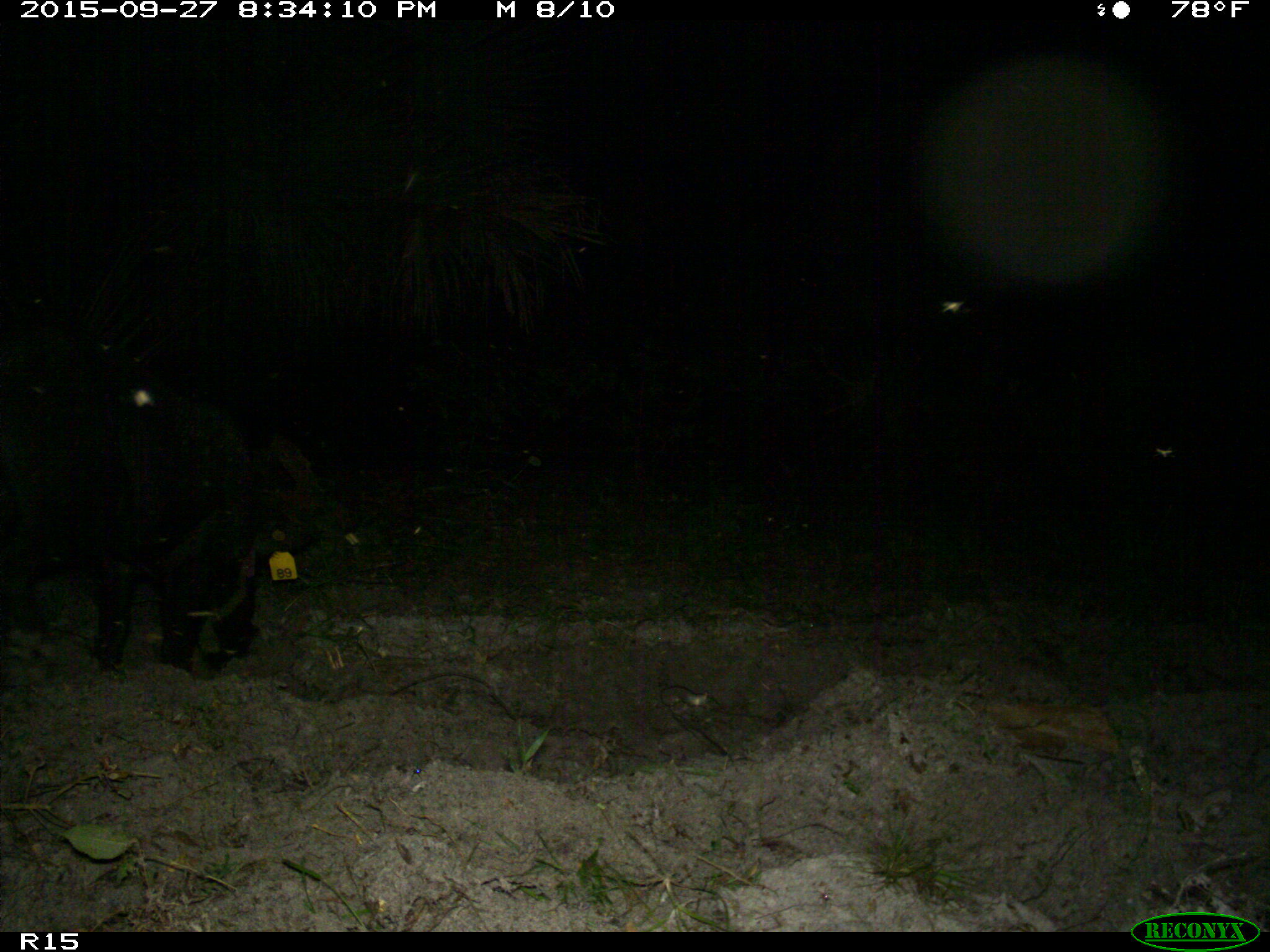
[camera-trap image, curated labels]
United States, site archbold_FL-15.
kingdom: Animalia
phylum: Chordata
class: Mammalia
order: Artiodactyla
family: Suidae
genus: Sus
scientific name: Sus scrofa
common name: wild boar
Sus scrofa (wild boar).